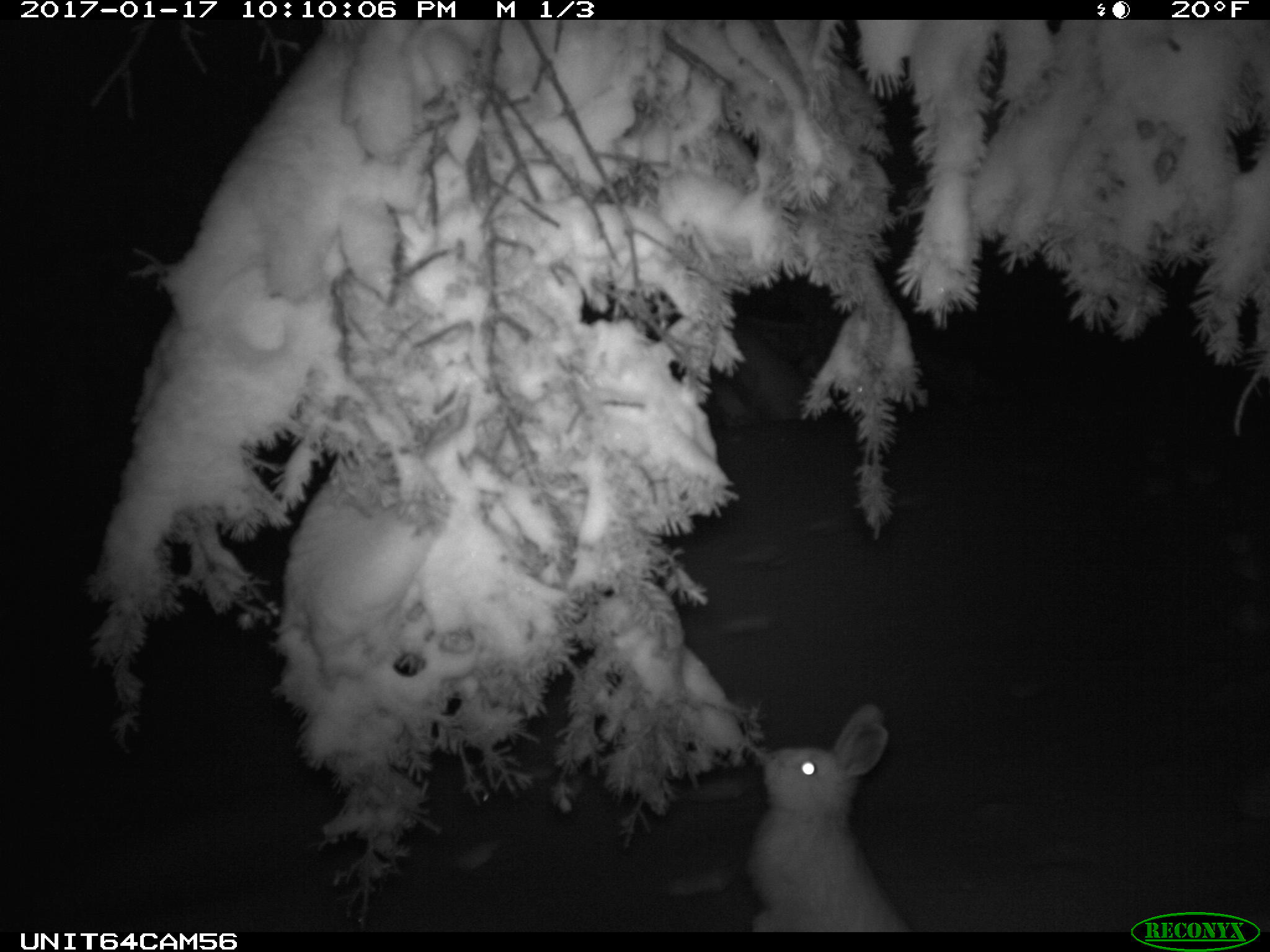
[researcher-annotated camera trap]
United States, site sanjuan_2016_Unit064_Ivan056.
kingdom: Animalia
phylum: Chordata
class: Mammalia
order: Lagomorpha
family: Leporidae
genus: Lepus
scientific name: Lepus americanus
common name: snowshoe hare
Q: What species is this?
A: Lepus americanus (snowshoe hare).